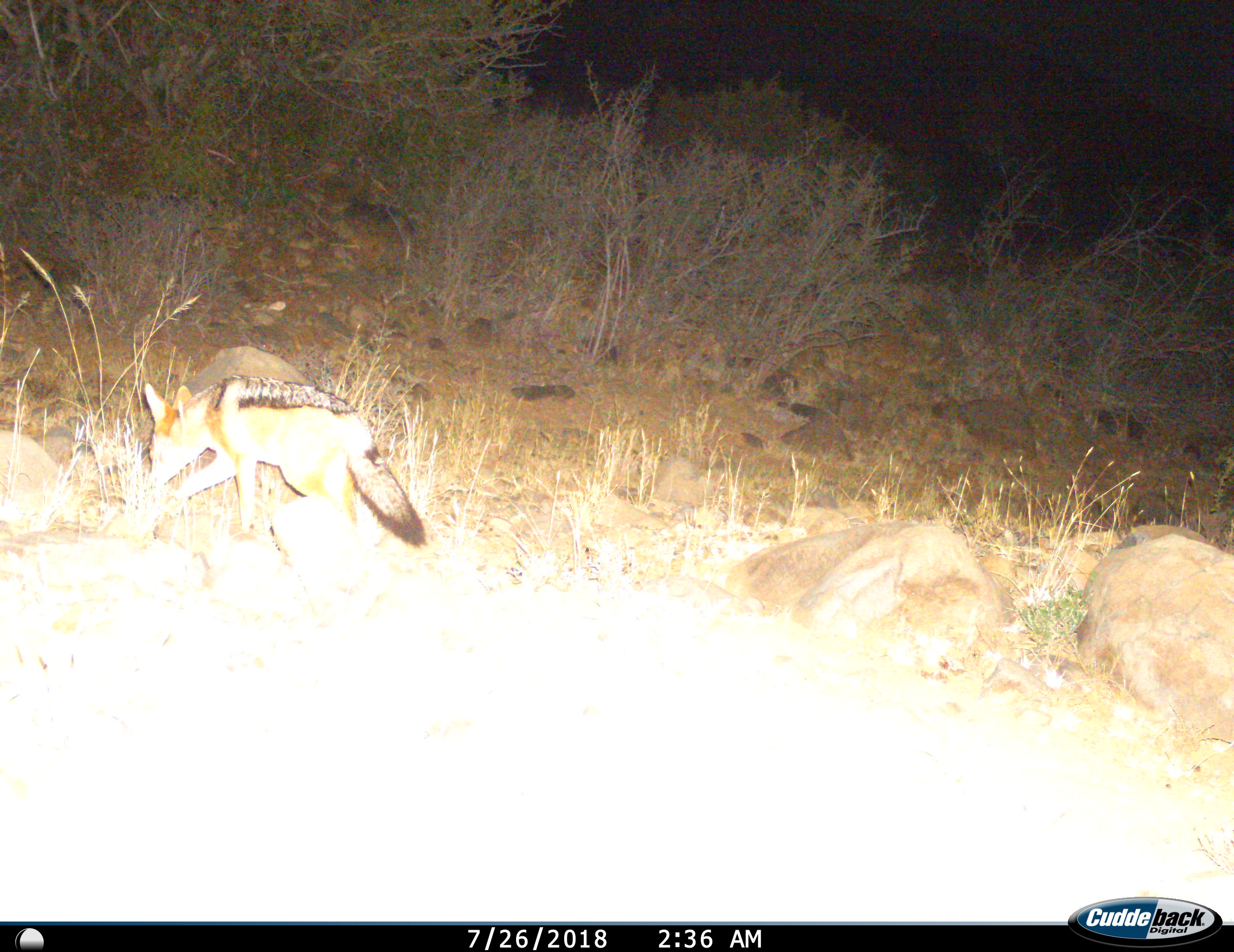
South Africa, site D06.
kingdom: Animalia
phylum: Chordata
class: Mammalia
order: Carnivora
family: Canidae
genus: Lupulella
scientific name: Lupulella mesomelas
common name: black-backed jackal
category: jackalblackbacked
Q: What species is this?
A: Jackalblackbacked (black-backed jackal) (Lupulella mesomelas).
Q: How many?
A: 1.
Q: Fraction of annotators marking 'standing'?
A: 0%.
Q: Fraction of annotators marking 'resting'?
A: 0%.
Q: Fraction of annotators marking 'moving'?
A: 100%.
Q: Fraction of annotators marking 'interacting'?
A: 0%.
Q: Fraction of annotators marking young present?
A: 0%.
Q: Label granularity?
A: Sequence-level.